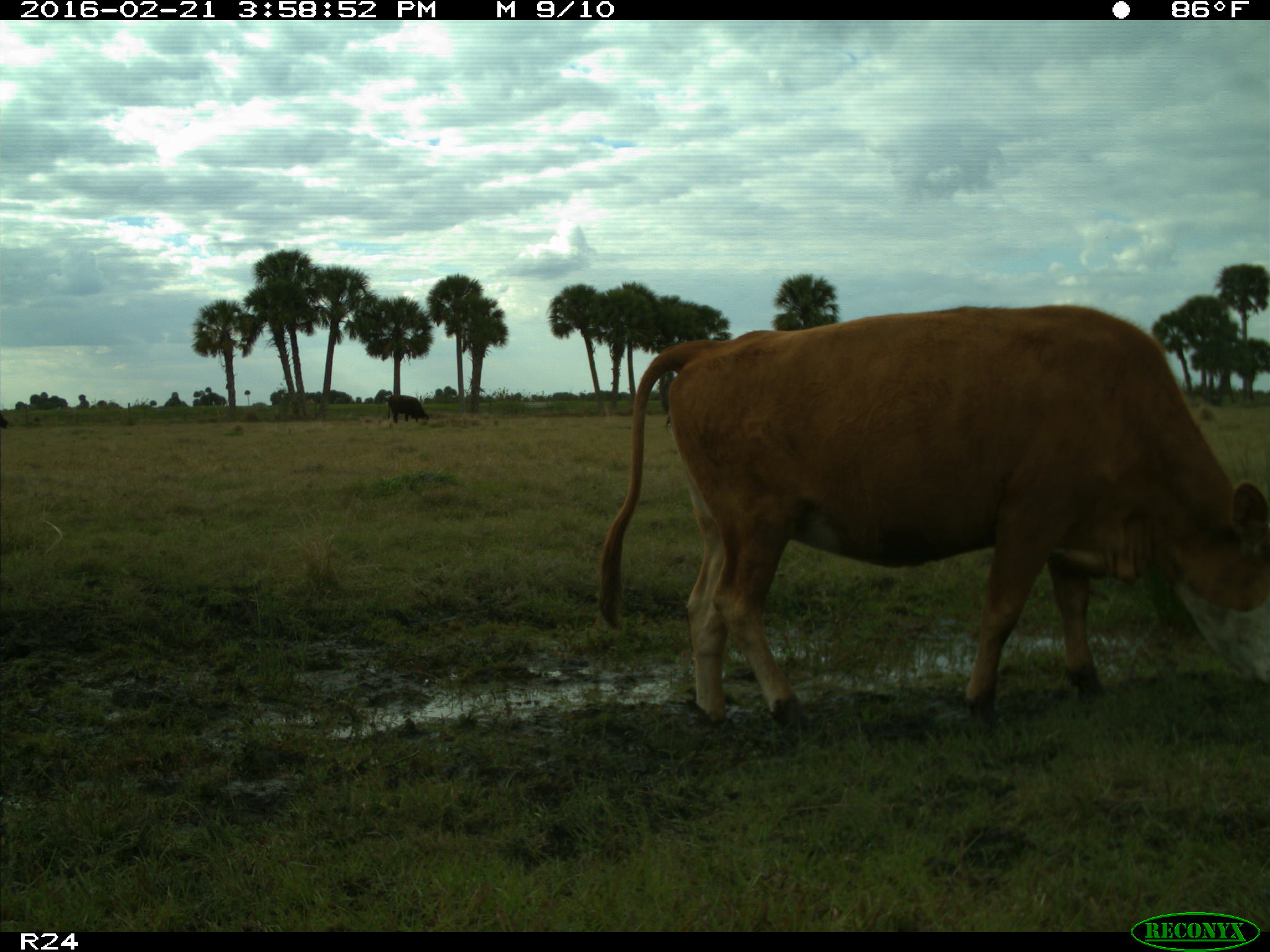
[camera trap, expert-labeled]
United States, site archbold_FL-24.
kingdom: Animalia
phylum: Chordata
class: Mammalia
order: Artiodactyla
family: Bovidae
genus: Bos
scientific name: Bos taurus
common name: domestic cow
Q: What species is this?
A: Bos taurus (domestic cow).